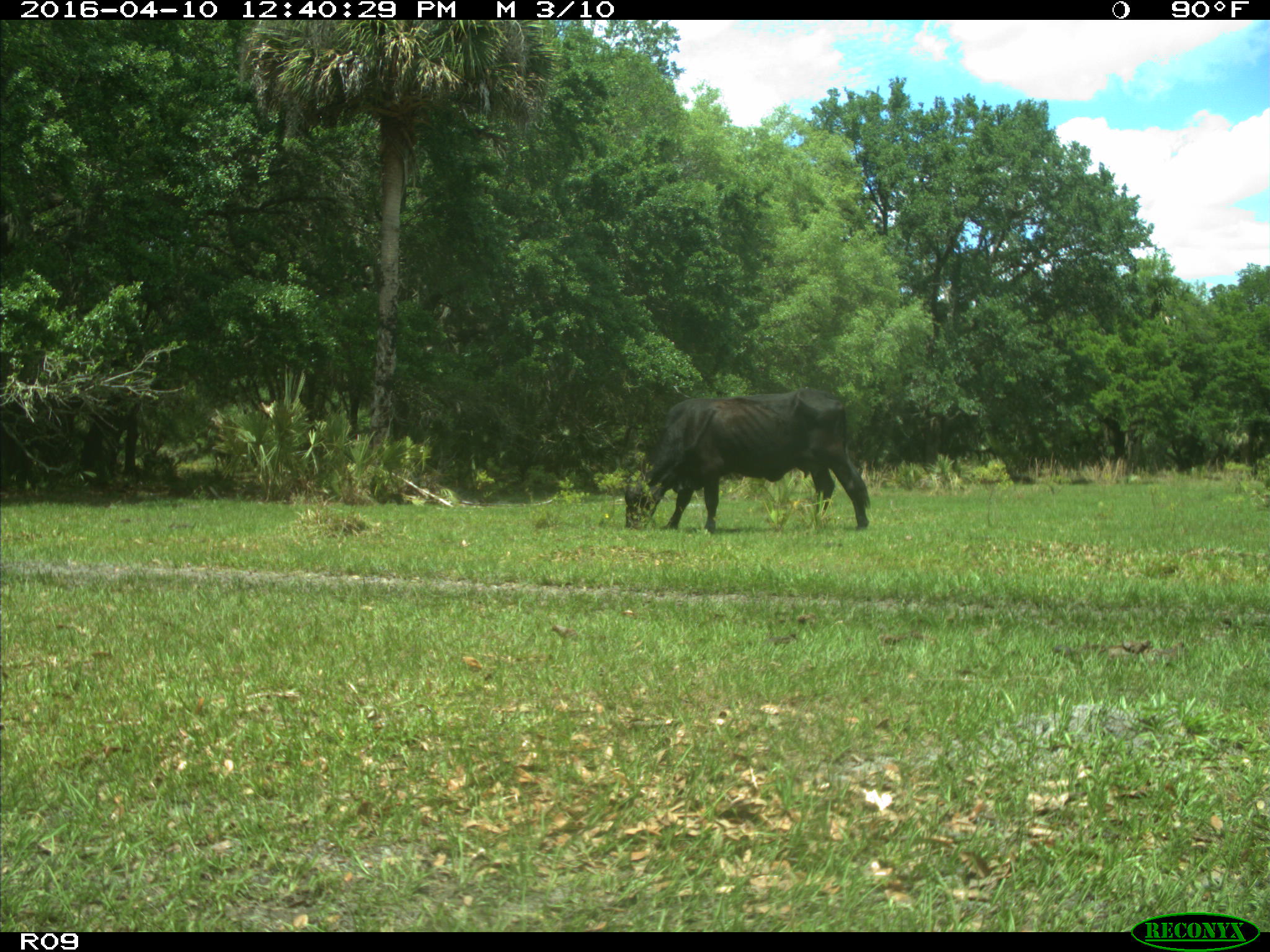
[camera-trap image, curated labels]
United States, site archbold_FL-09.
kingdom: Animalia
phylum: Chordata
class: Mammalia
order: Artiodactyla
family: Bovidae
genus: Bos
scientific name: Bos taurus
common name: domestic cow